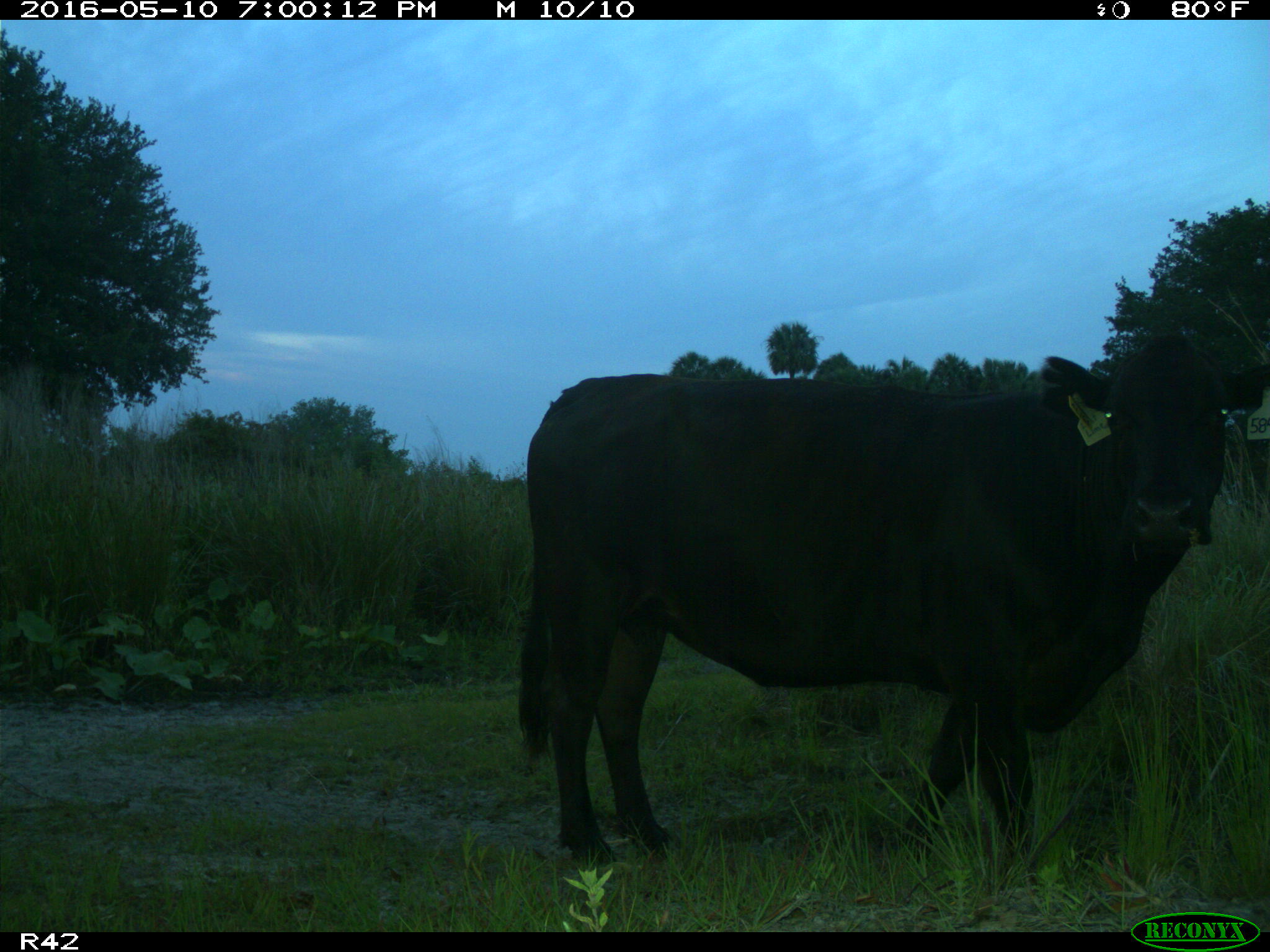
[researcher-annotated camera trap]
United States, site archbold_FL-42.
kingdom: Animalia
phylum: Chordata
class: Mammalia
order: Artiodactyla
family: Bovidae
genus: Bos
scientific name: Bos taurus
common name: domestic cow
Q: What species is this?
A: Bos taurus (domestic cow).